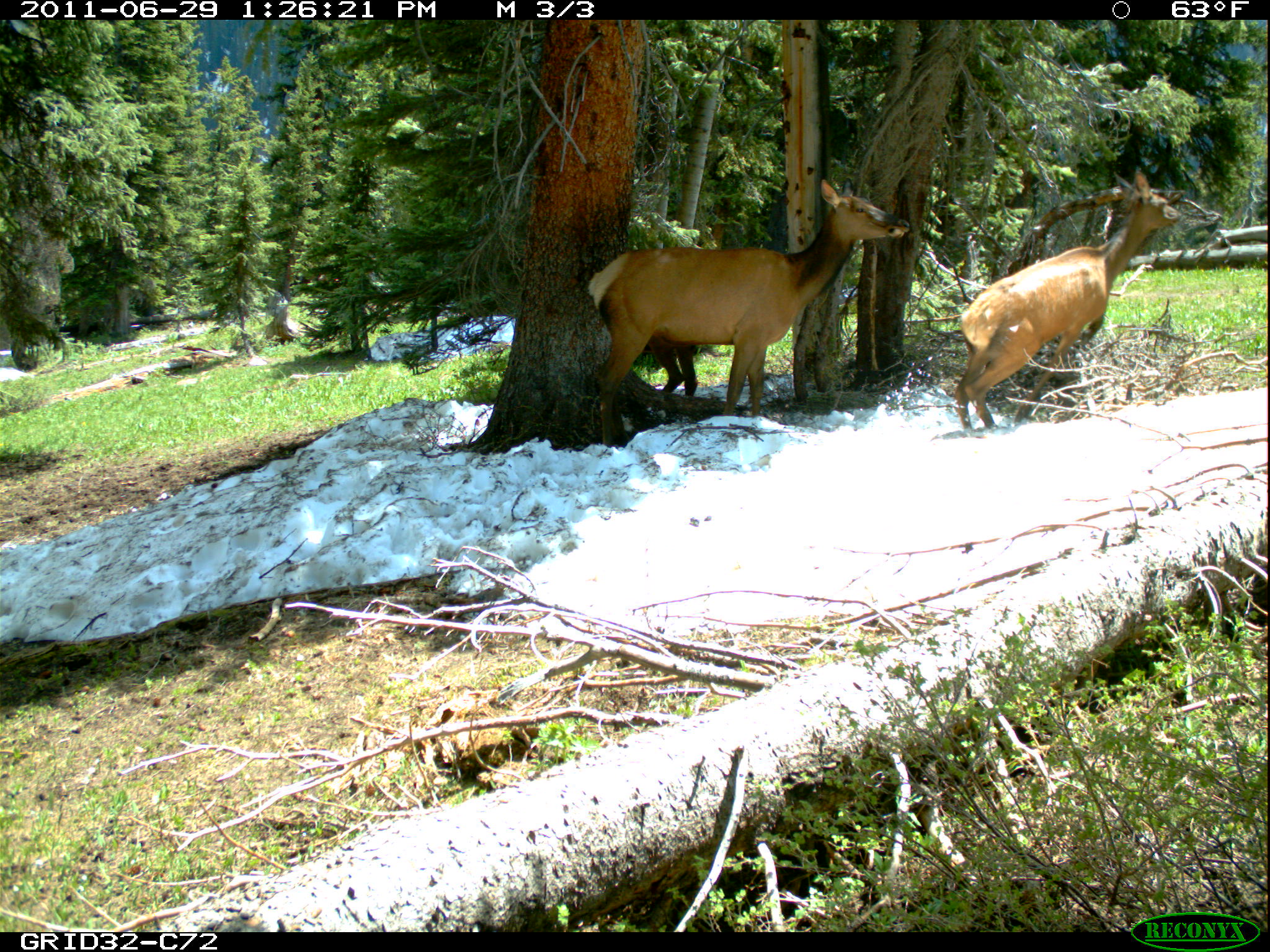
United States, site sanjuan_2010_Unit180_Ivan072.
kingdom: Animalia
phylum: Chordata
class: Mammalia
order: Artiodactyla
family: Cervidae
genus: Cervus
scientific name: Cervus elaphus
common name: red deer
Cervus elaphus (red deer).